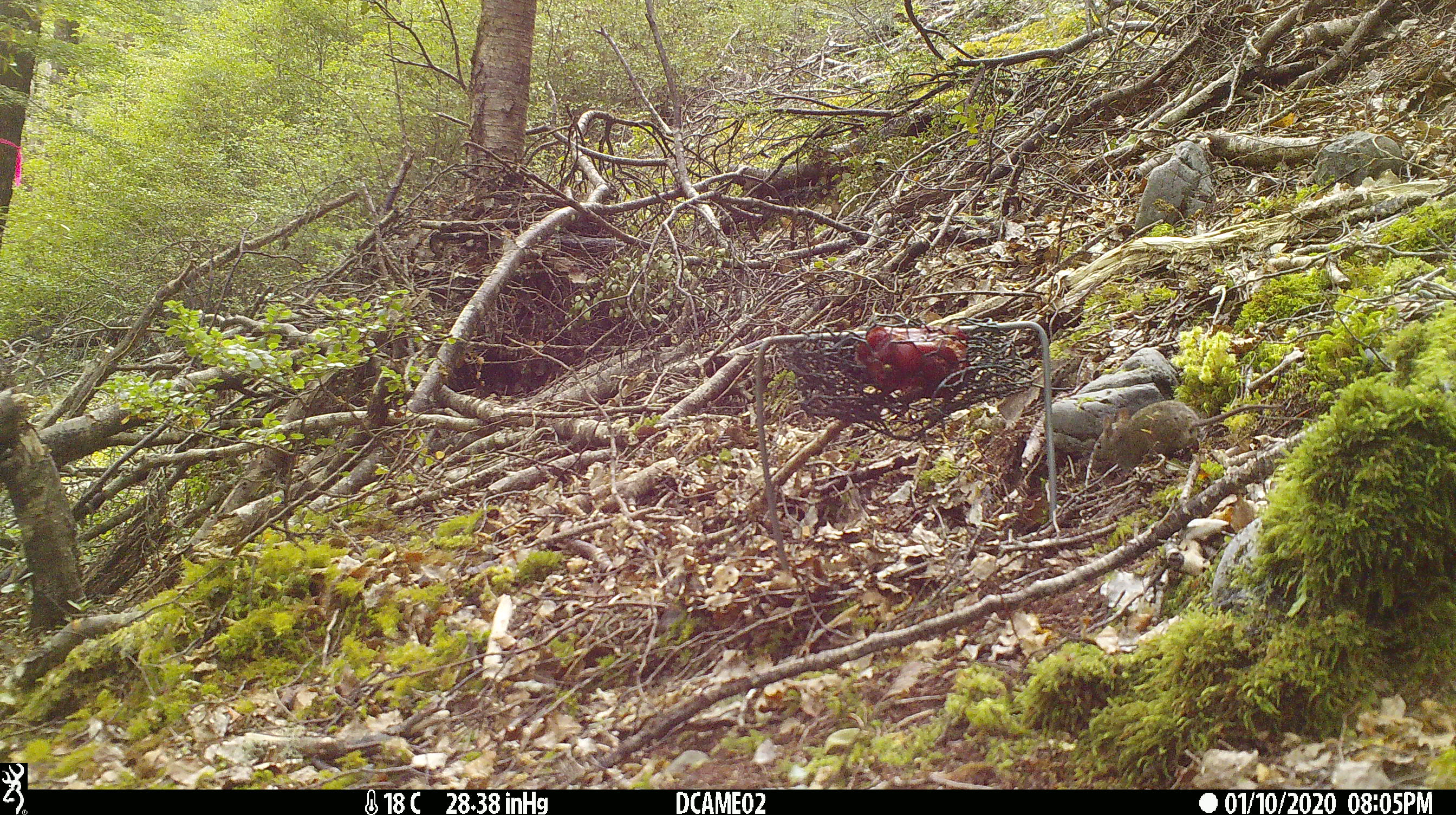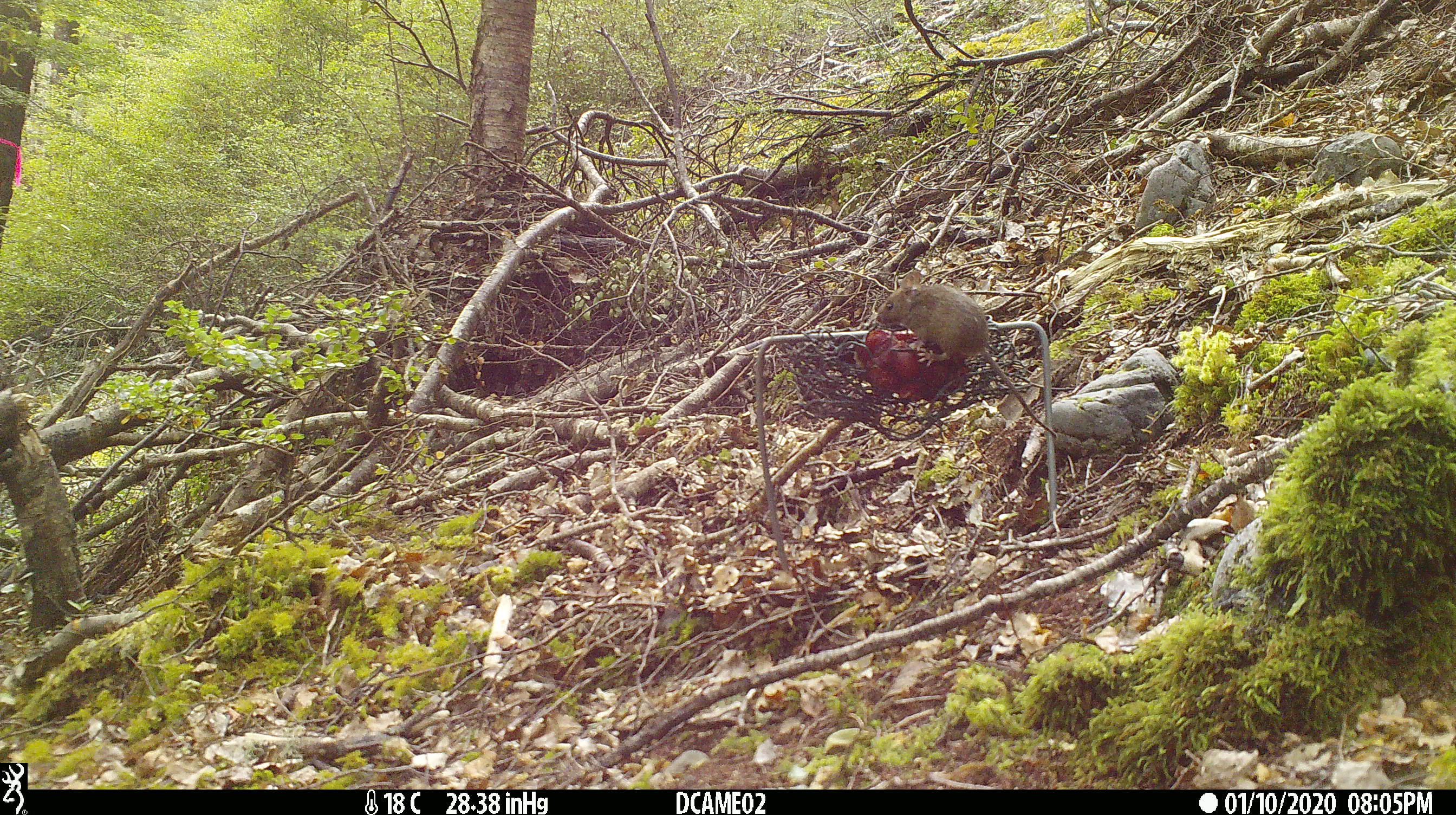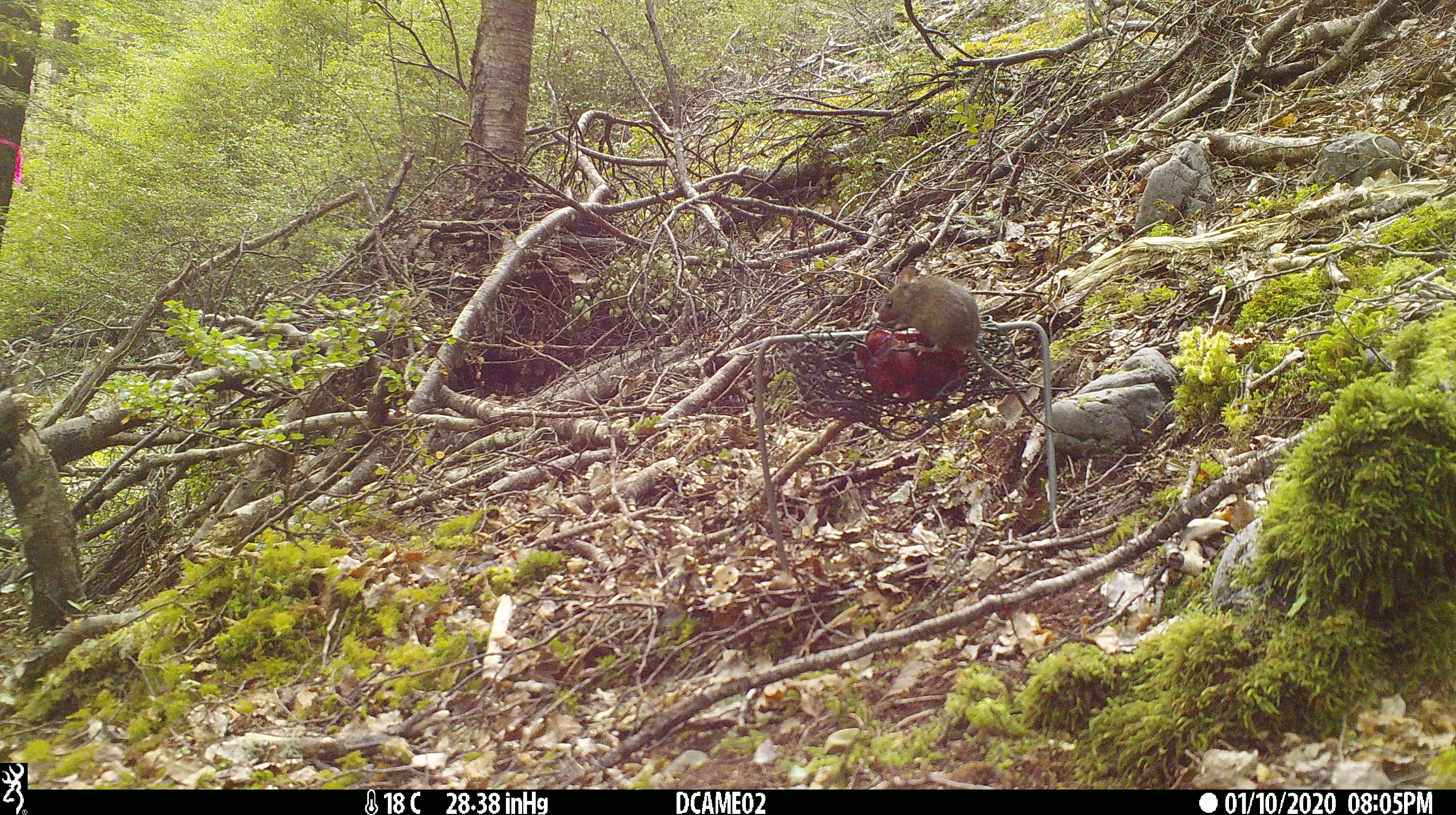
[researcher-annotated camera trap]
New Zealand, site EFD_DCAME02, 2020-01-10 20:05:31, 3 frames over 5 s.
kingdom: Animalia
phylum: Chordata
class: Mammalia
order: Rodentia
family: Muridae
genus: Mus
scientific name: Mus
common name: mouse